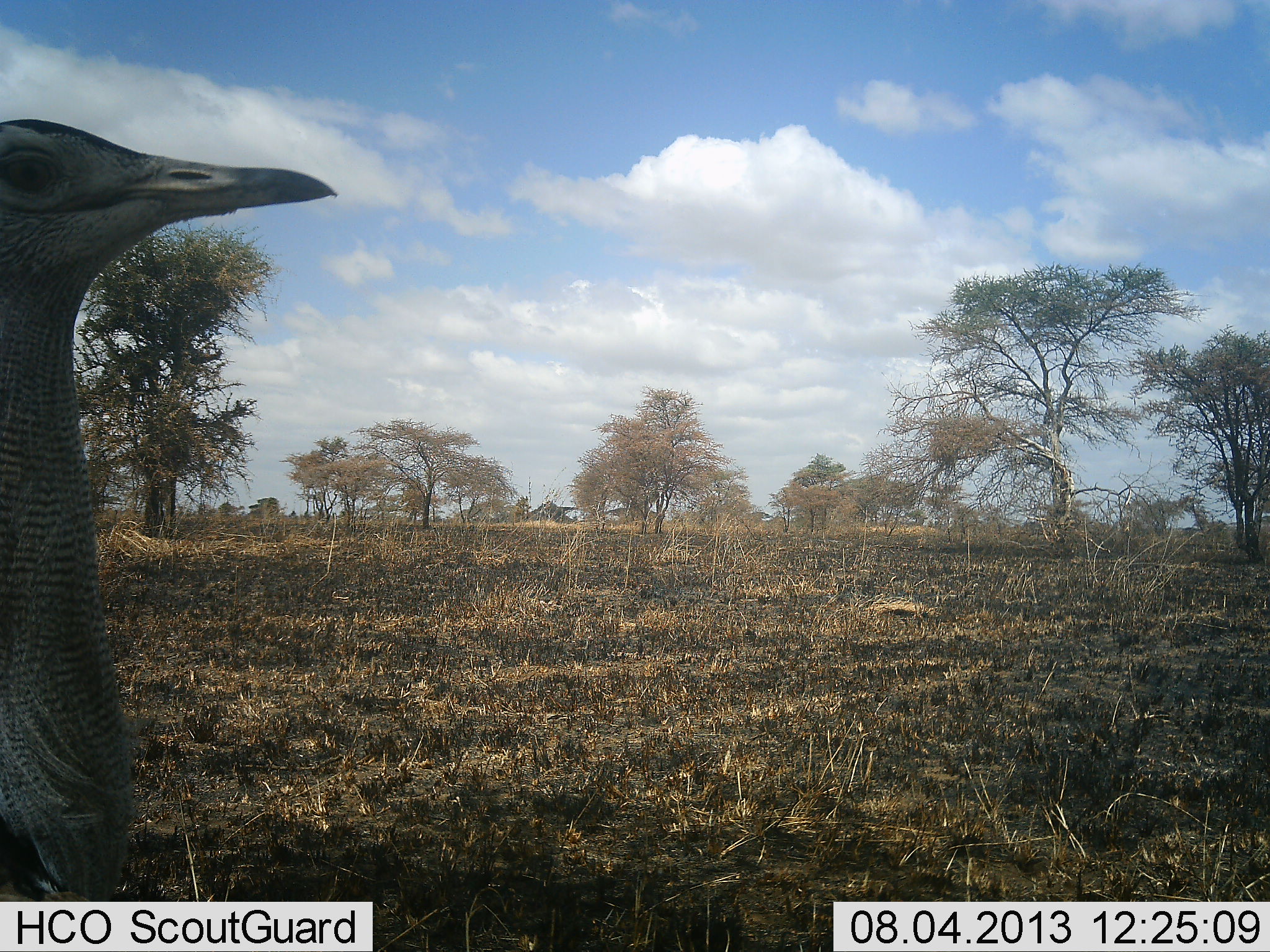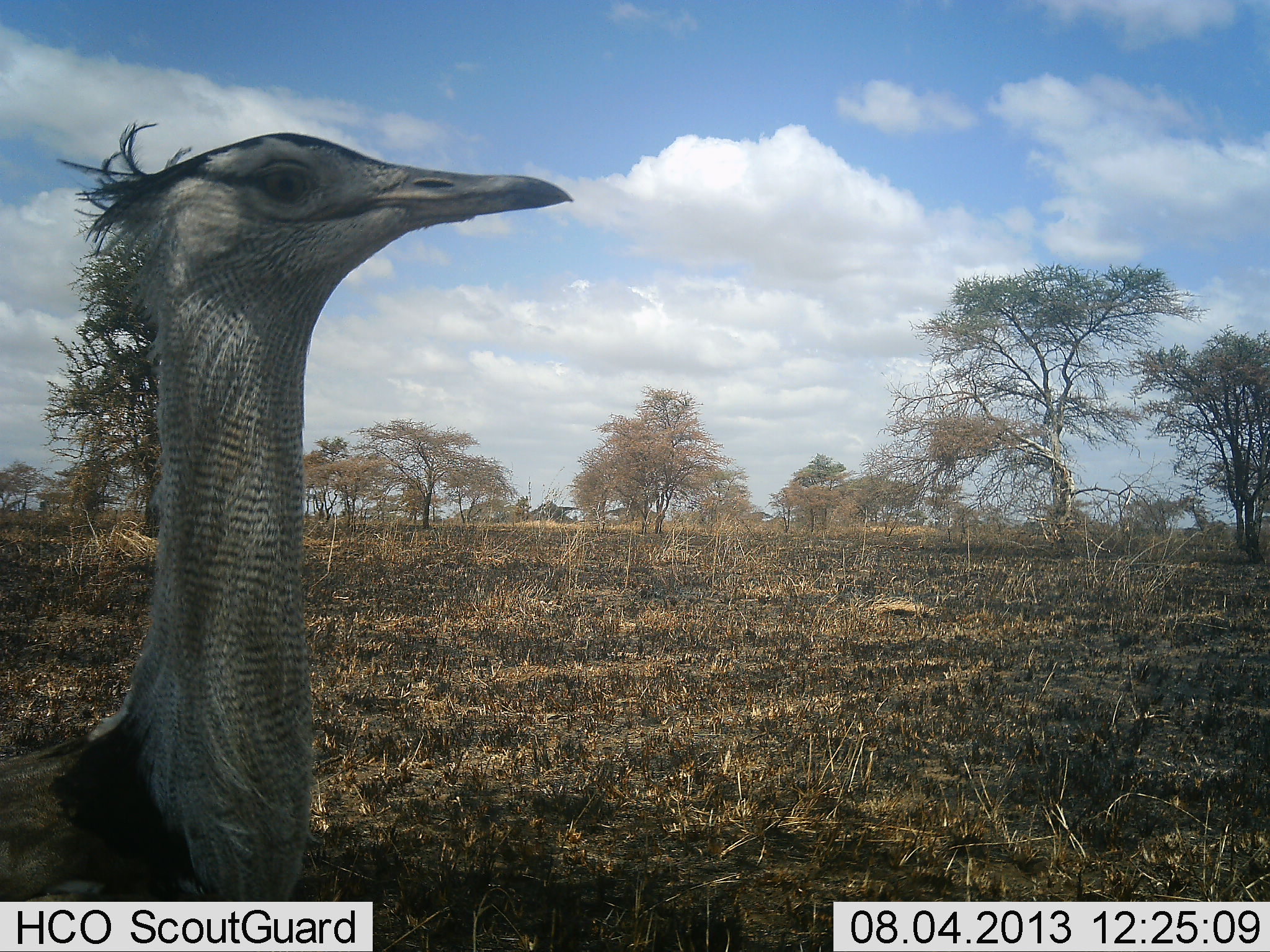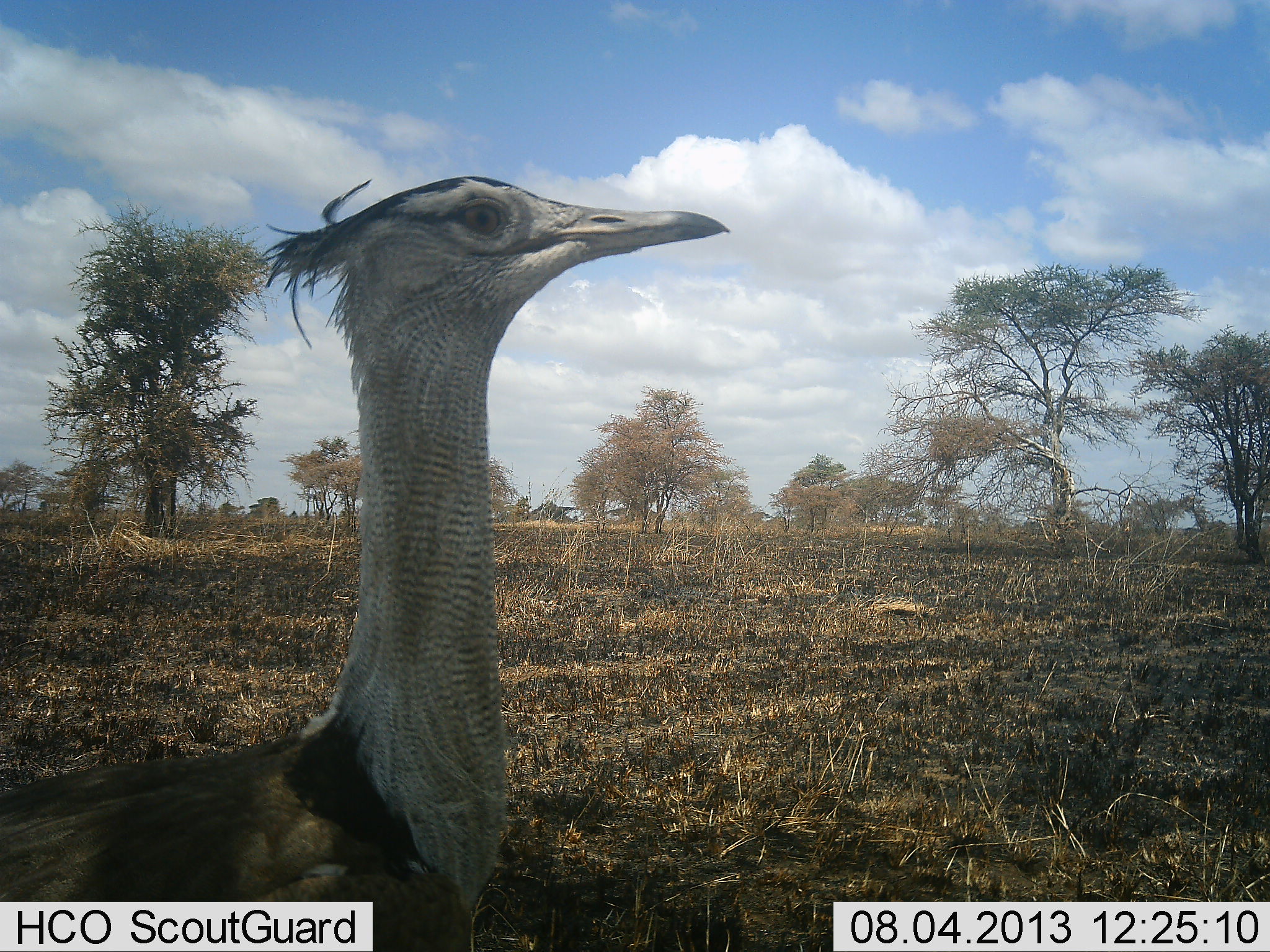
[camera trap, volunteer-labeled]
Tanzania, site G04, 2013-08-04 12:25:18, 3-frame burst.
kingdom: Animalia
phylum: Chordata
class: Aves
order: Otidiformes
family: Otididae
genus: Ardeotis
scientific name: Ardeotis kori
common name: kori bustard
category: koribustard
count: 1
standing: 20%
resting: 0%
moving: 80%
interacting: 0%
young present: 0%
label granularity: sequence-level